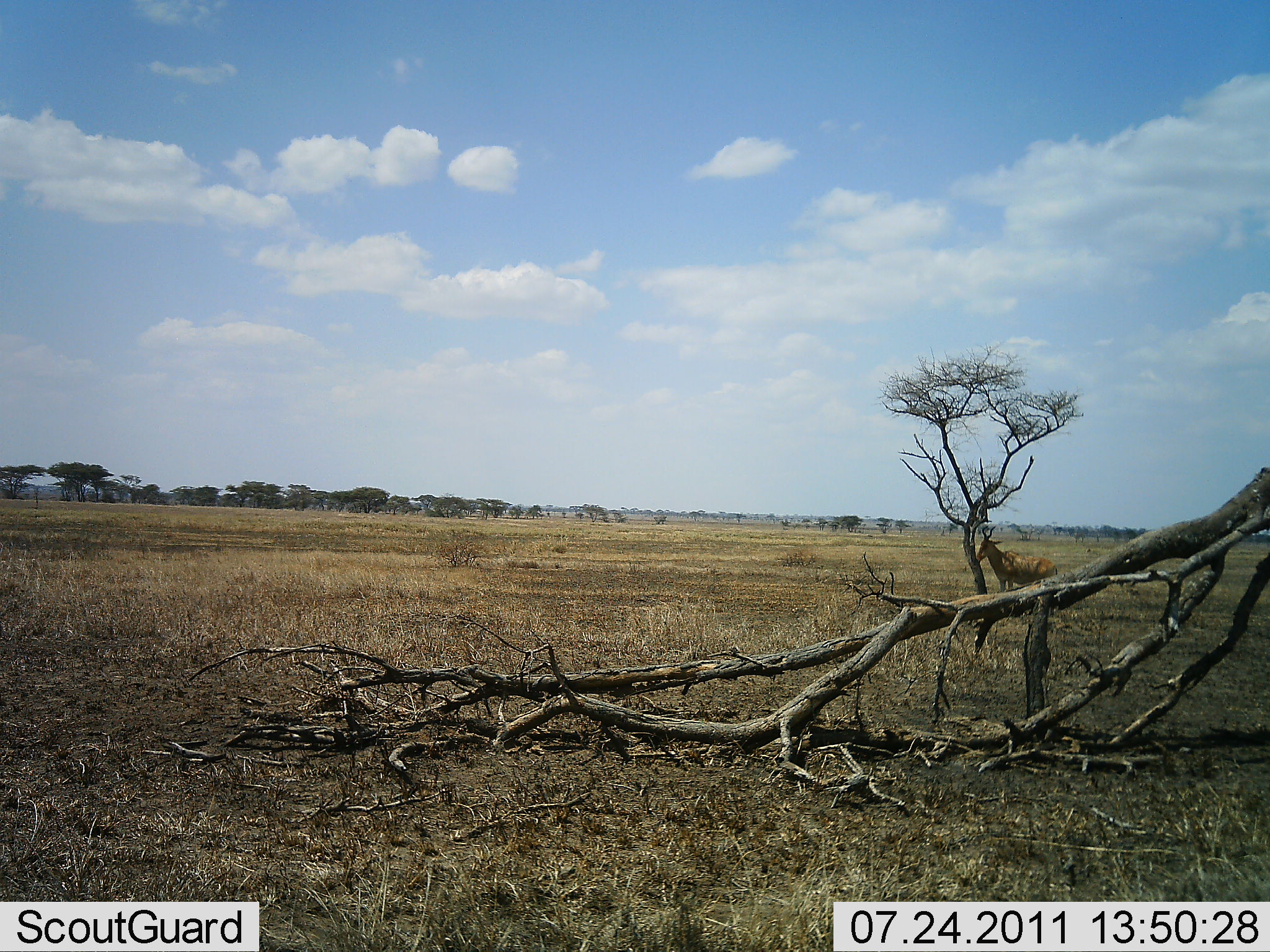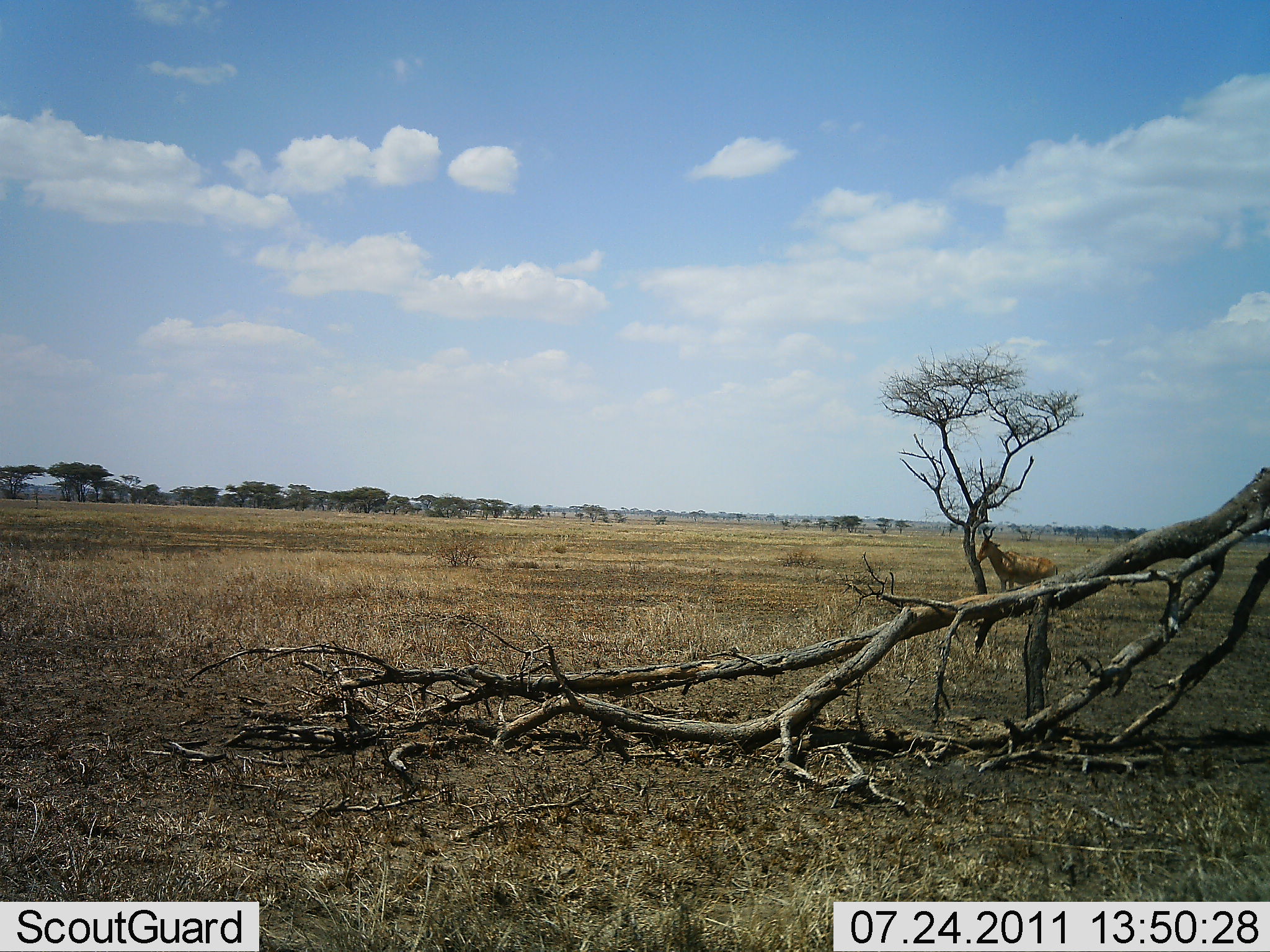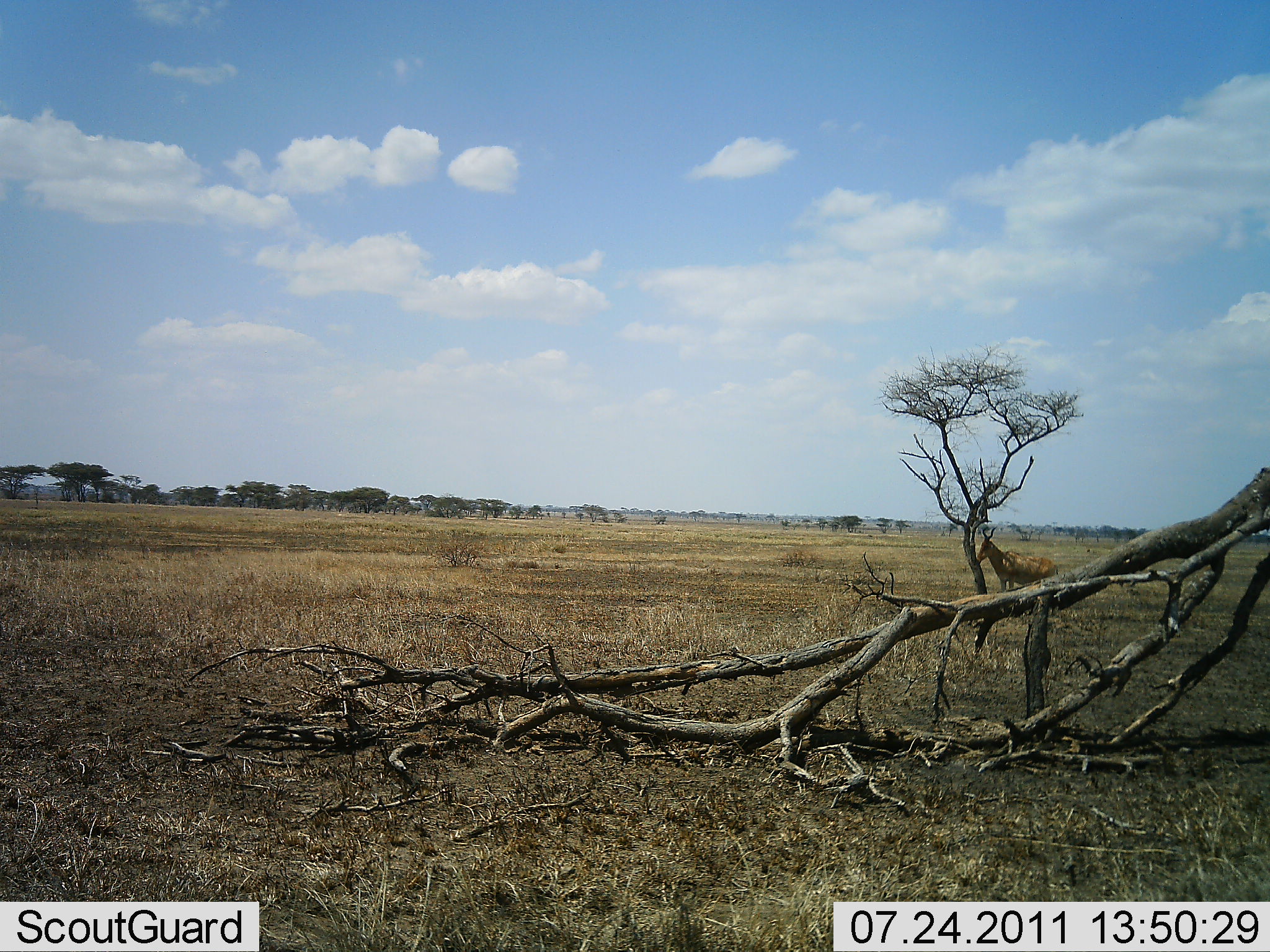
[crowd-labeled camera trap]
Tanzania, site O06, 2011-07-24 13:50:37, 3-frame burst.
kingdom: Animalia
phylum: Chordata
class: Mammalia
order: Artiodactyla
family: Bovidae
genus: Alcelaphus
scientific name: Alcelaphus buselaphus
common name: hartebeest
Hartebeest (Alcelaphus buselaphus), count 1. Behavior (volunteer vote fractions): standing 83%, resting 0%, moving 17%, interacting 0%. Young present (vote fraction): 0%. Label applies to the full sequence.